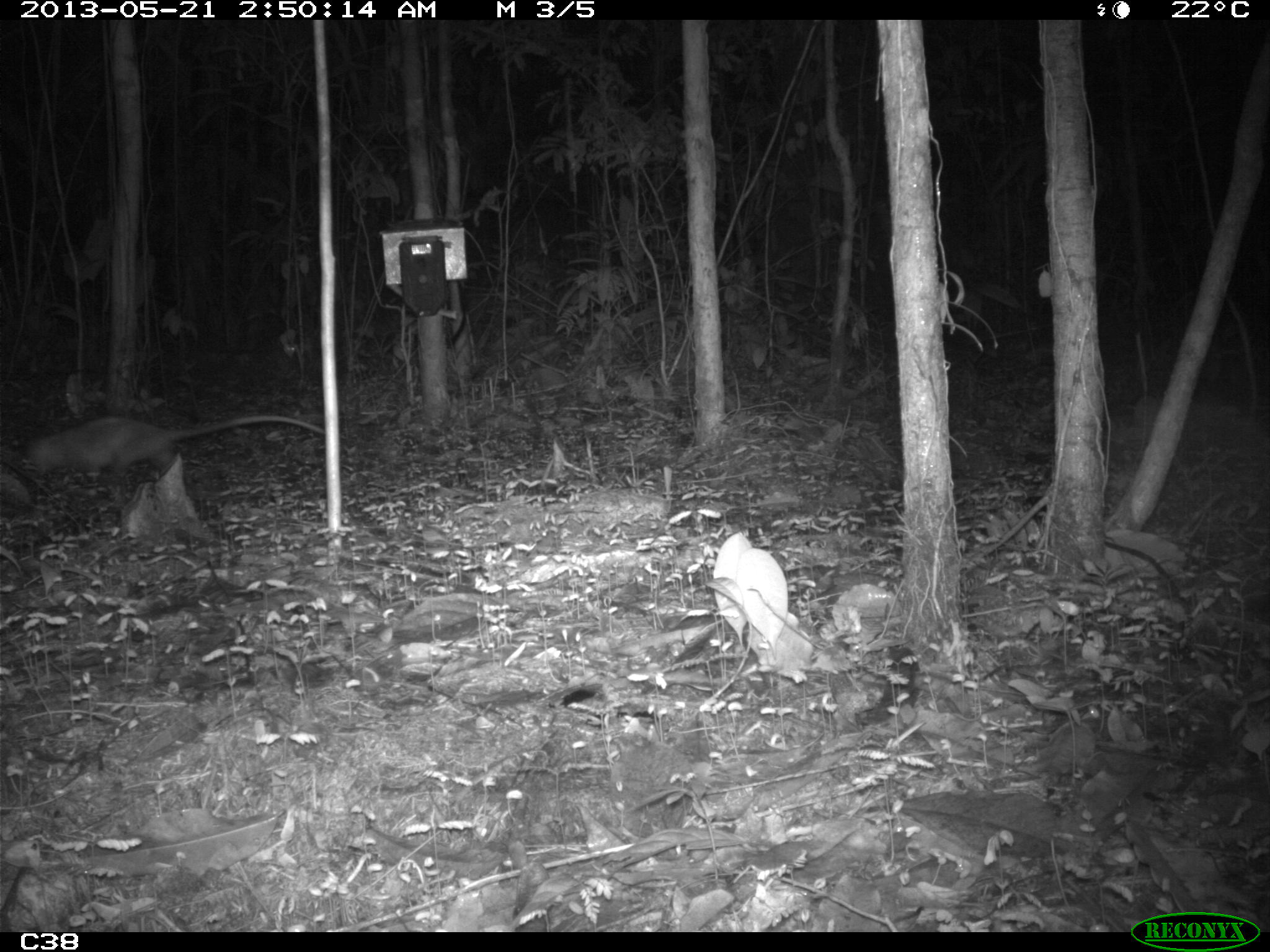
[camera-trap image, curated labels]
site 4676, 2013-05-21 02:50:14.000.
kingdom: Animalia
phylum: Chordata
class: Mammalia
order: Didelphimorphia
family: Didelphidae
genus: Didelphis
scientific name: Didelphis marsupialis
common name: southern opossum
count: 1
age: adult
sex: female